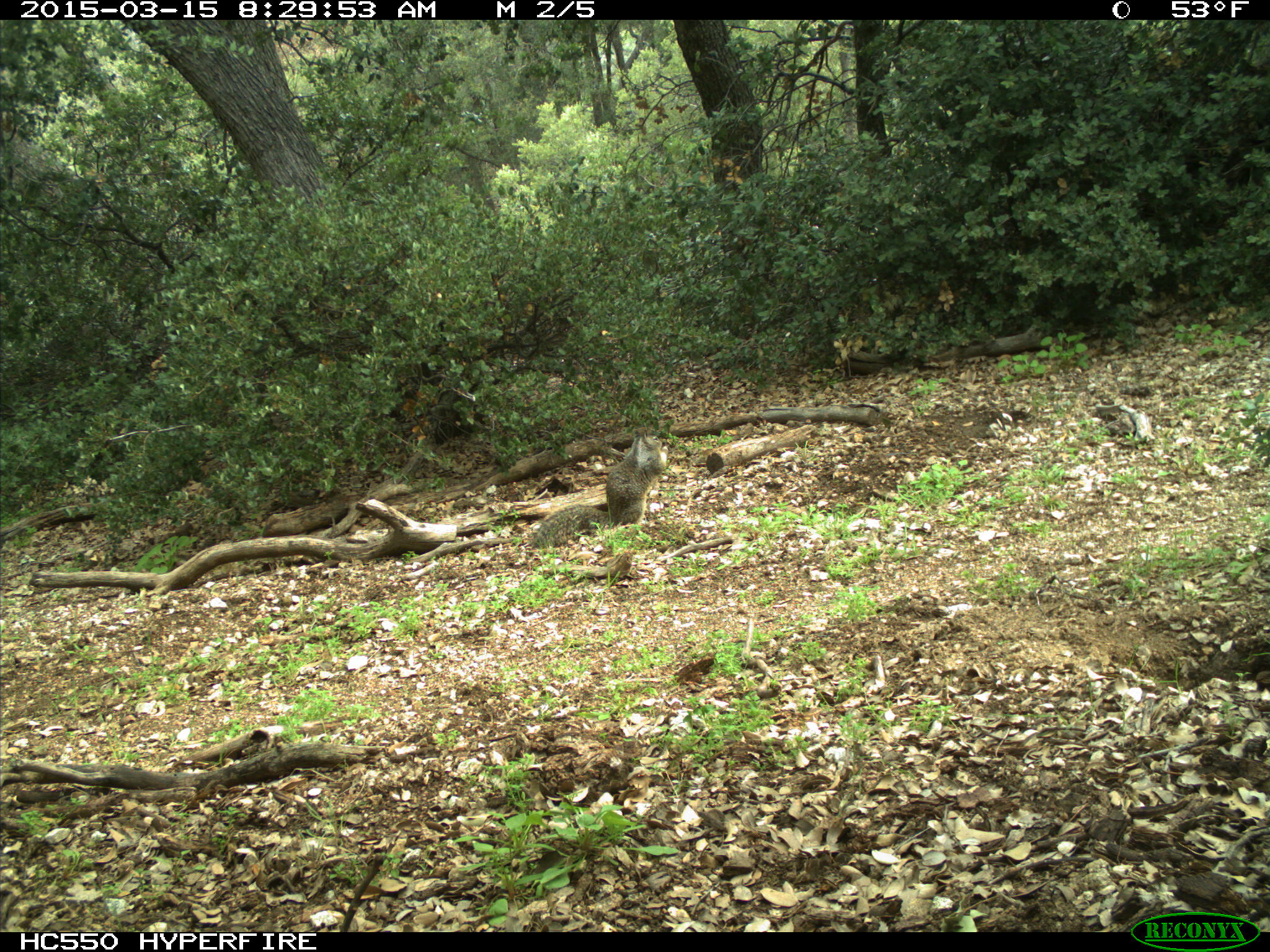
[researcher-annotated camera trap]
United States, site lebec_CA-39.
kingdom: Animalia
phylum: Chordata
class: Mammalia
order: Rodentia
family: Sciuridae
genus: Otospermophilus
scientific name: Otospermophilus beecheyi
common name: california ground squirrel